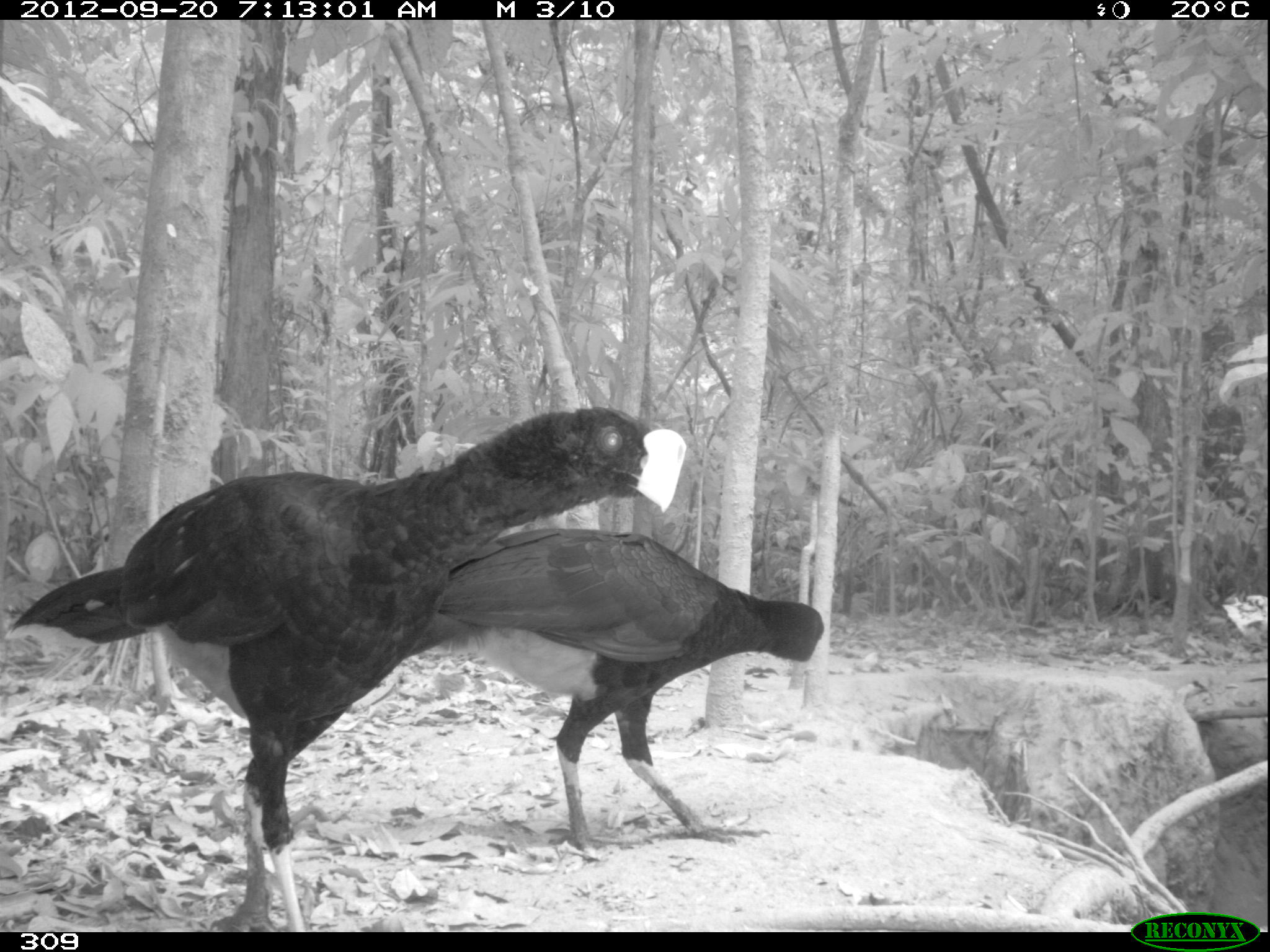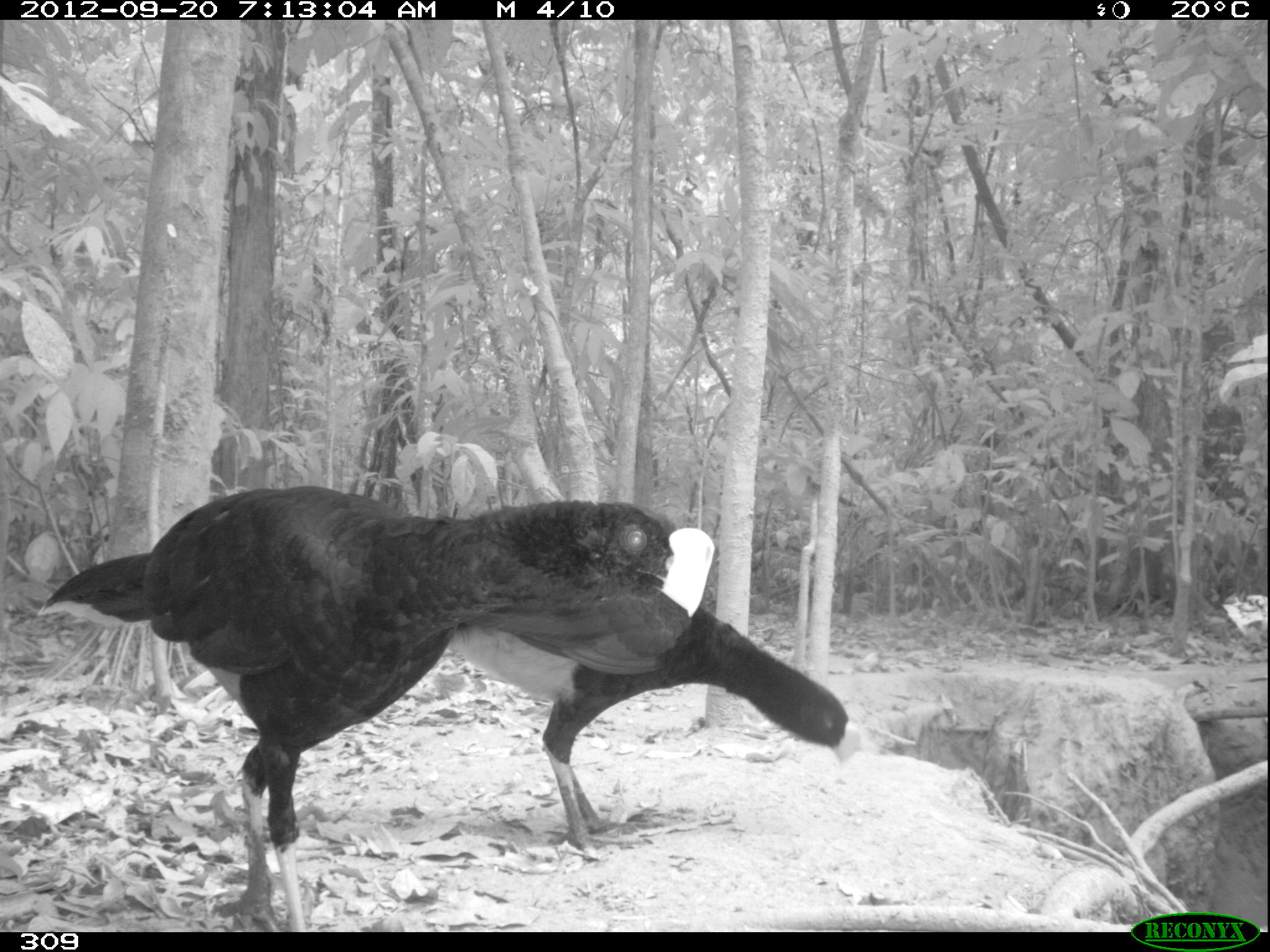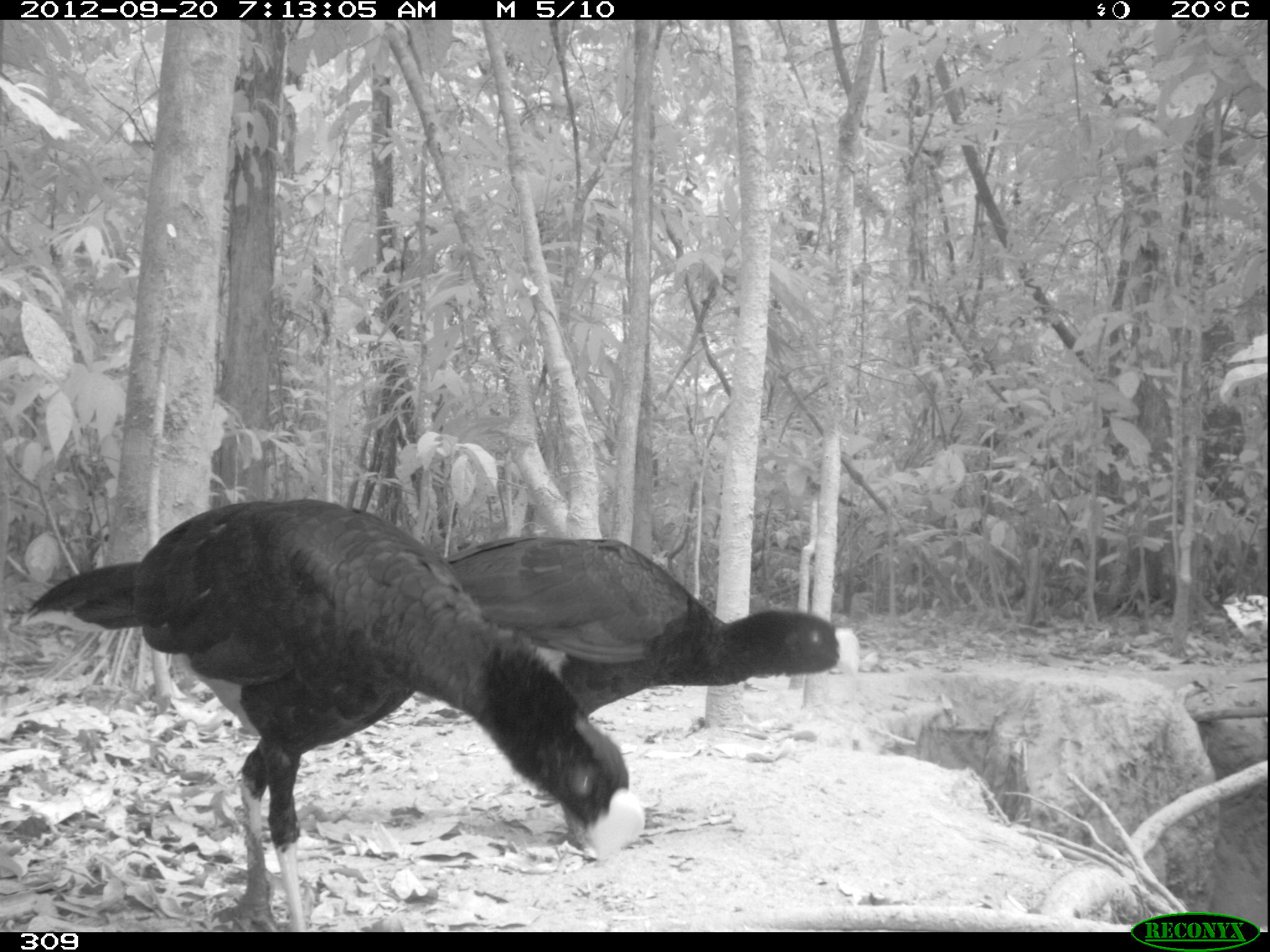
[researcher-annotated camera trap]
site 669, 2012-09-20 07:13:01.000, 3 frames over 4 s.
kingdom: Animalia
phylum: Chordata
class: Aves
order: Galliformes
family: Cracidae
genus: Mitu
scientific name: Mitu tuberosum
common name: razor-billed curassow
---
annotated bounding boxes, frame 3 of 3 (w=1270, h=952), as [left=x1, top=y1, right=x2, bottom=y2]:
mitu tuberosum: [left=24, top=496, right=643, bottom=928]; [left=442, top=533, right=856, bottom=716]